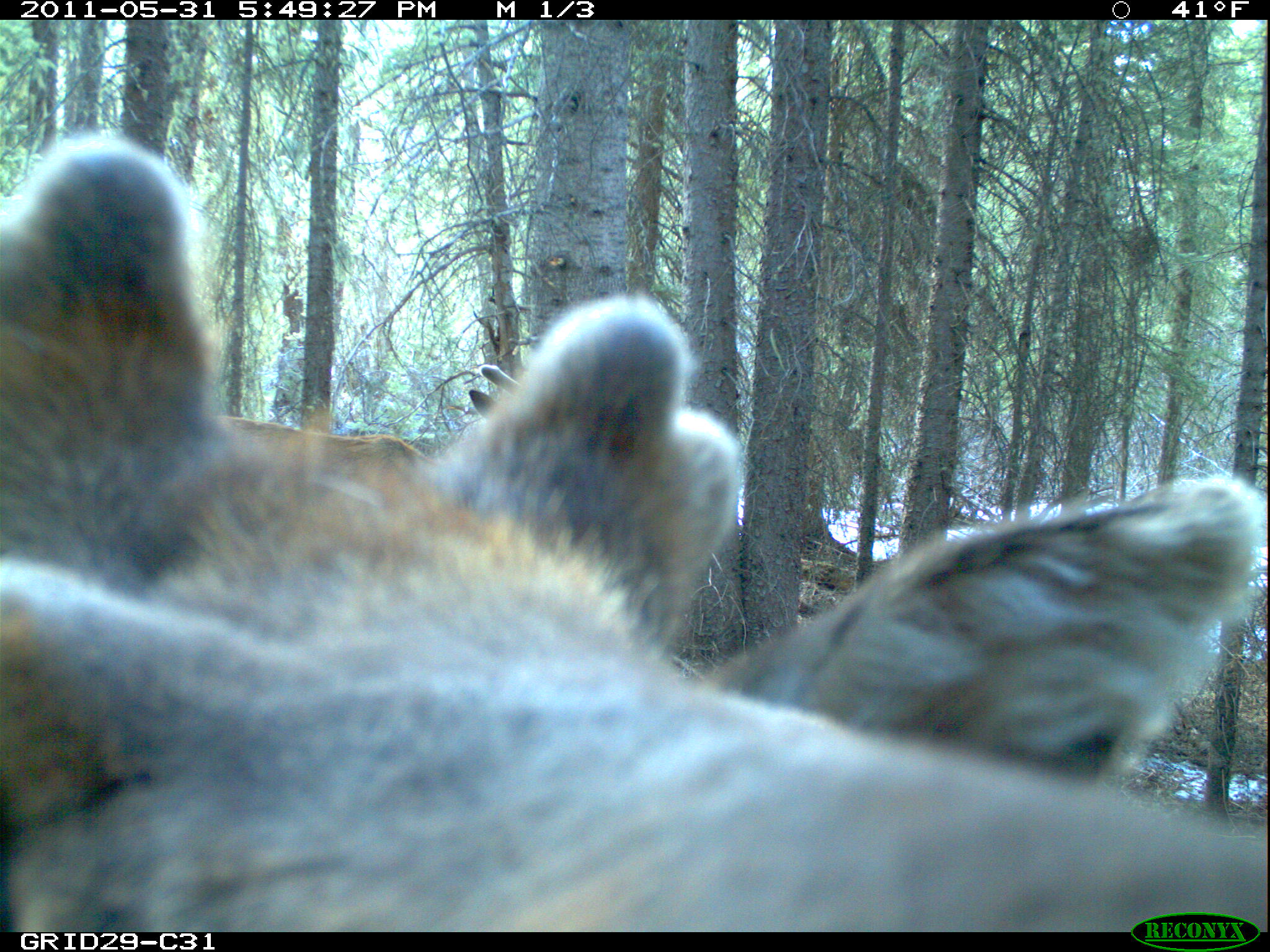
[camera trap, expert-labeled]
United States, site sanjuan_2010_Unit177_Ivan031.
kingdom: Animalia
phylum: Chordata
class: Mammalia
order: Artiodactyla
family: Cervidae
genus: Cervus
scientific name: Cervus elaphus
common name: red deer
Cervus elaphus (red deer).